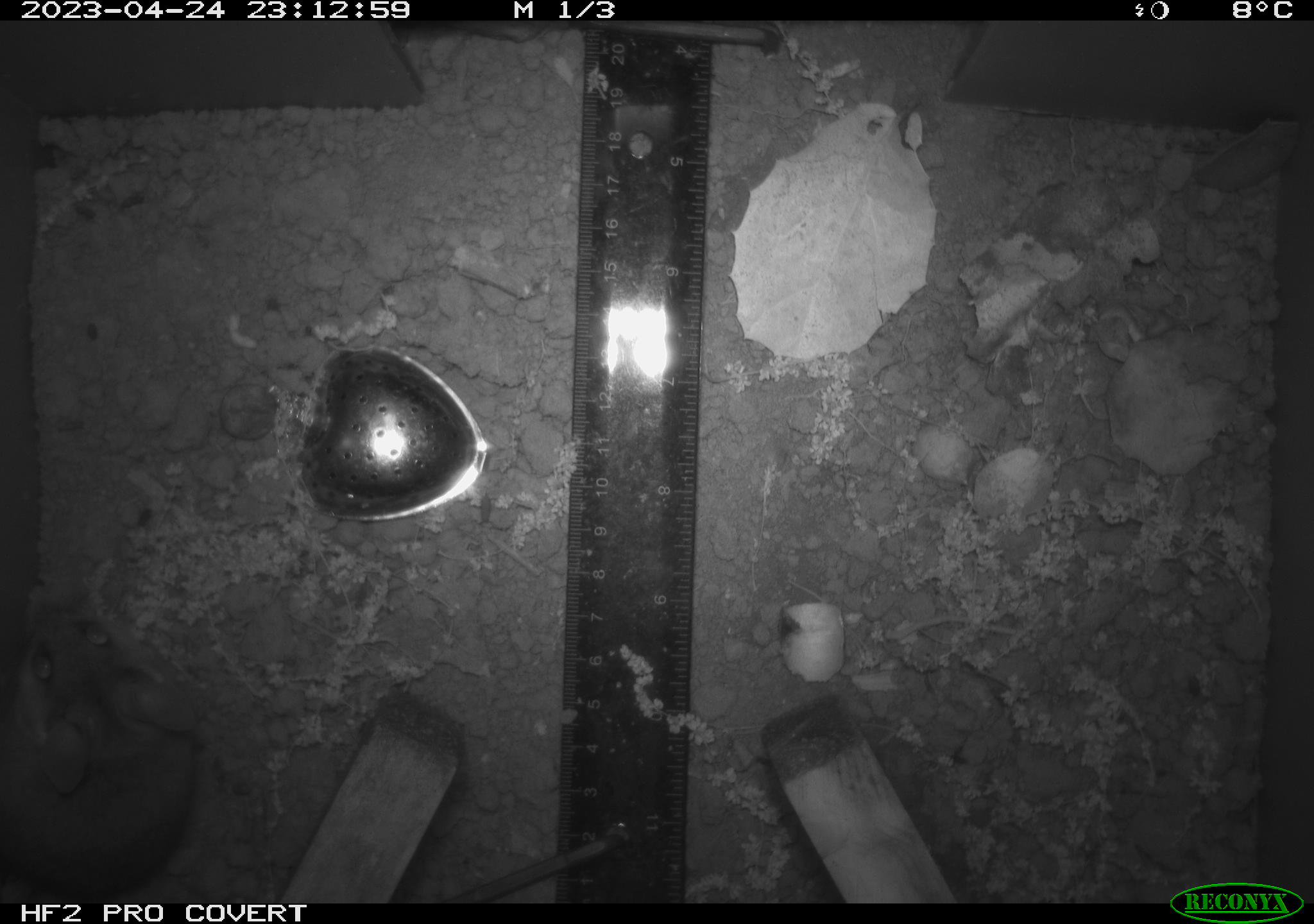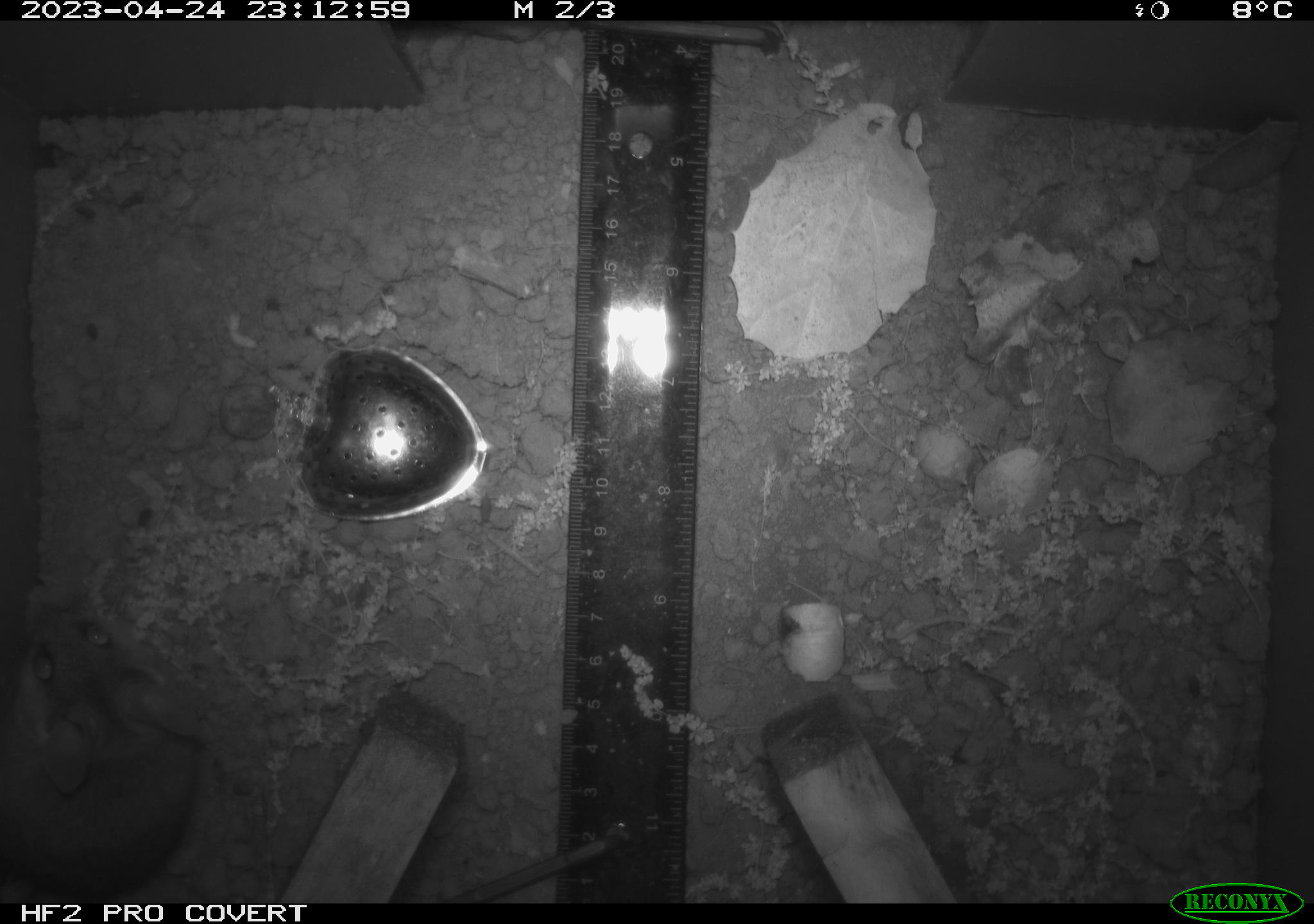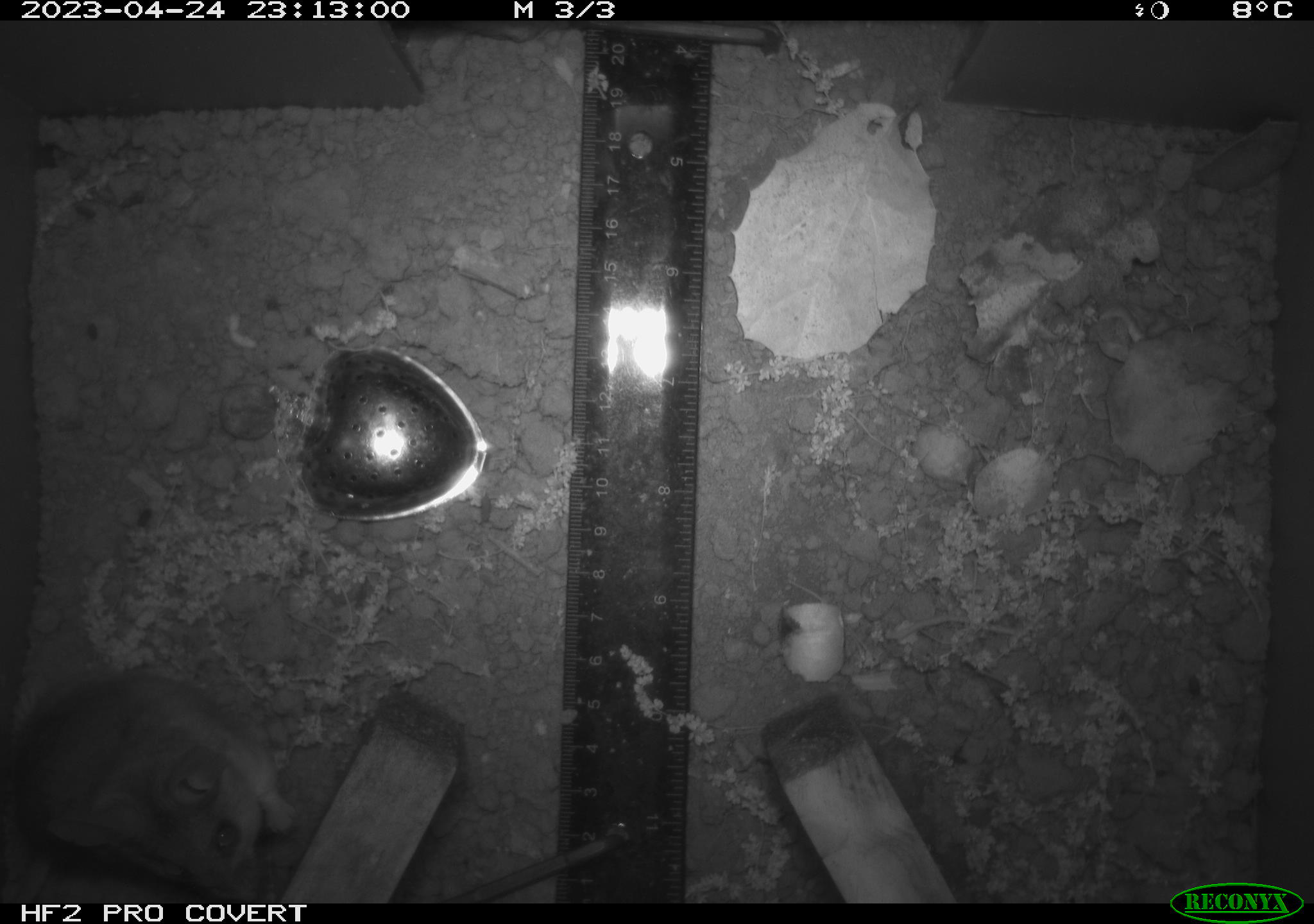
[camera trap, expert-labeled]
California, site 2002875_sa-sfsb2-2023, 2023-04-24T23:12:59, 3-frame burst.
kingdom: Animalia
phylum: Chordata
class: Mammalia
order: Rodentia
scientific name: Rodentia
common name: mouse species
Mouse species (Rodentia).